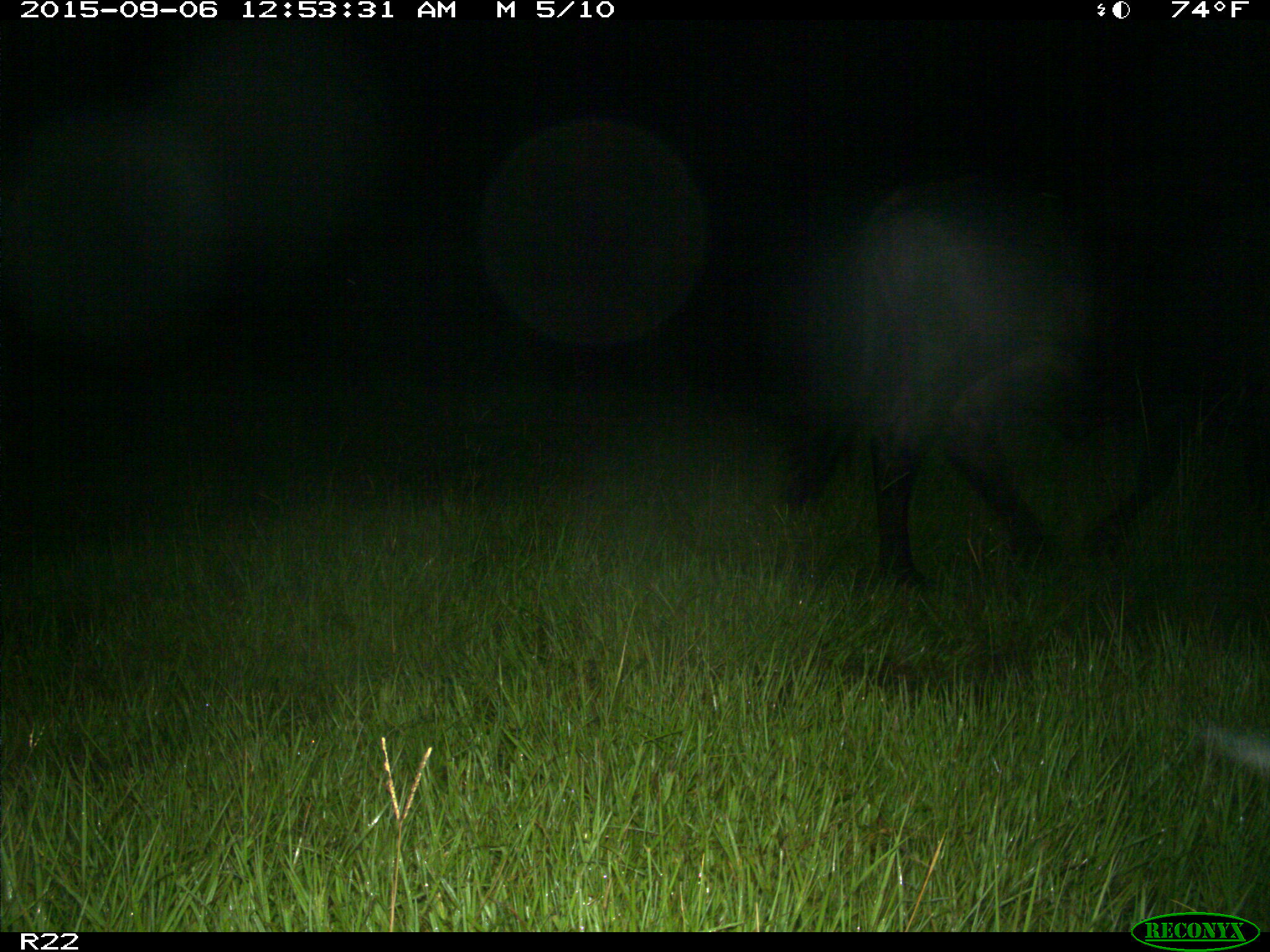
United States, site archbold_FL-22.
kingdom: Animalia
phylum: Chordata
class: Mammalia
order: Artiodactyla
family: Bovidae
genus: Bos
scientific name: Bos taurus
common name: domestic cow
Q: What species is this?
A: Bos taurus (domestic cow).